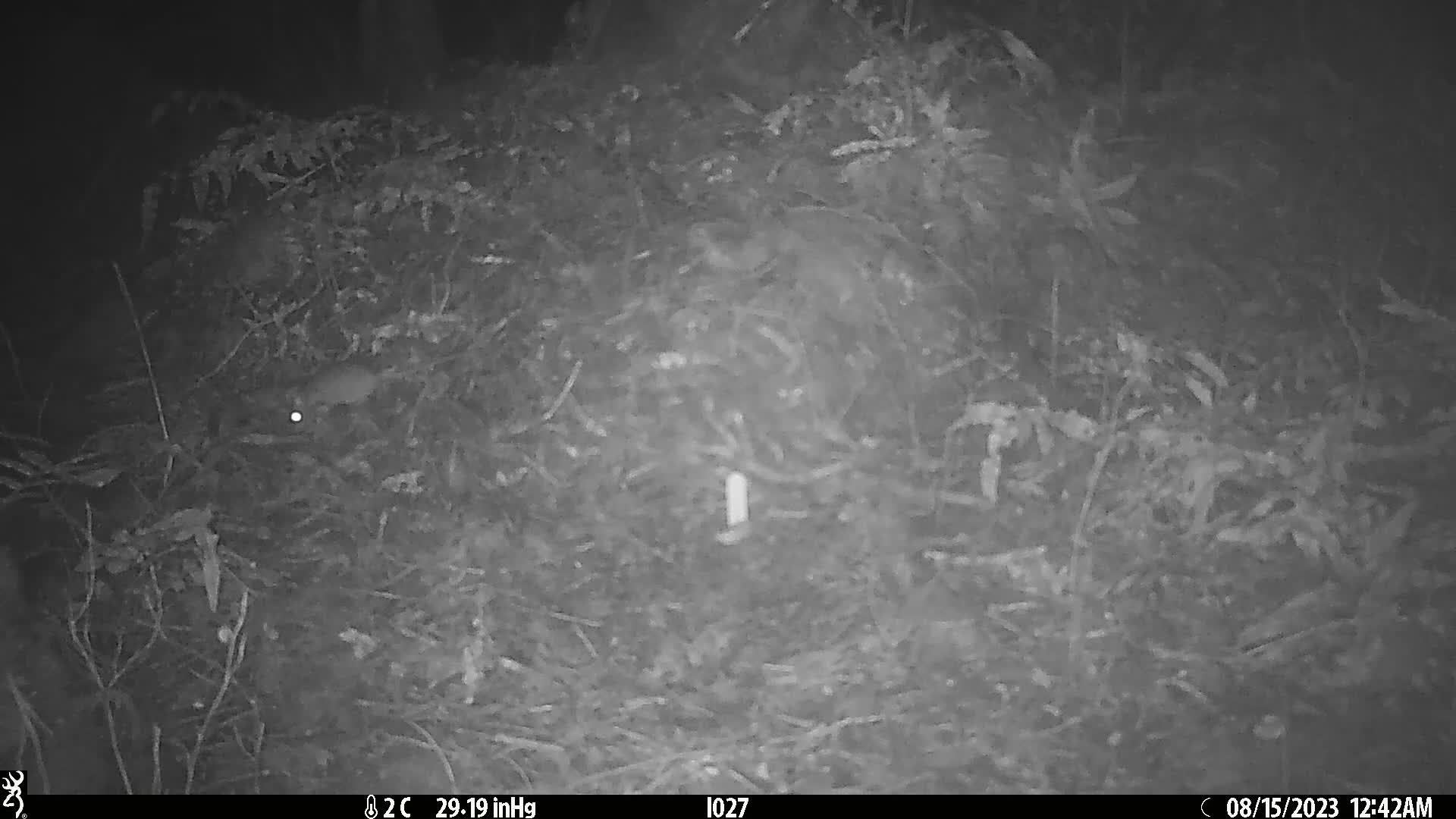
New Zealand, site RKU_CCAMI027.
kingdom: Animalia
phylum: Chordata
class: Mammalia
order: Rodentia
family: Muridae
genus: Rattus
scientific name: Rattus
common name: rat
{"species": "rat (Rattus)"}